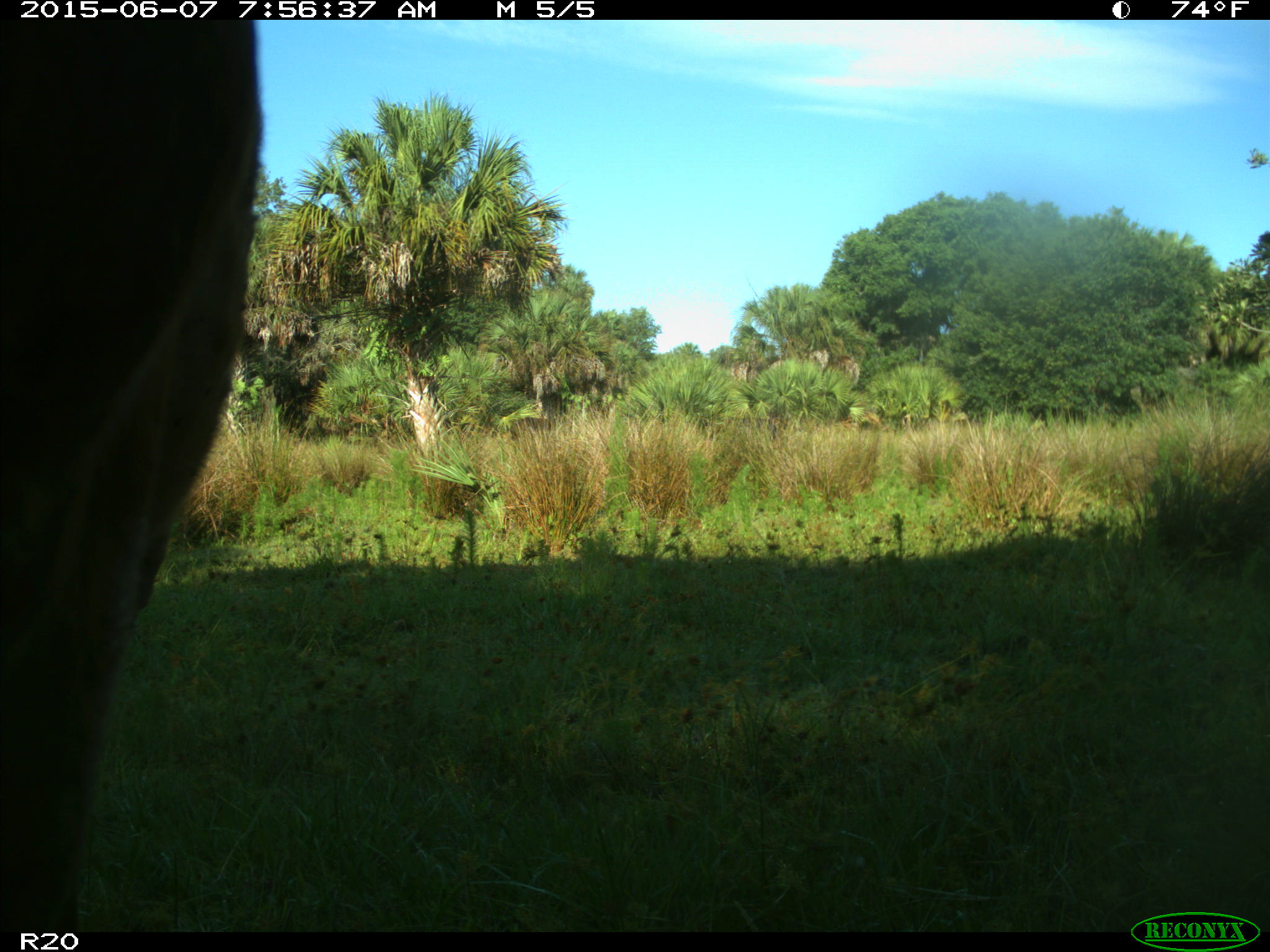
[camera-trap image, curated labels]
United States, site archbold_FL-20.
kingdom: Animalia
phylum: Chordata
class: Mammalia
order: Artiodactyla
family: Bovidae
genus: Bos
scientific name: Bos taurus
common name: domestic cow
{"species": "Bos taurus (domestic cow)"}